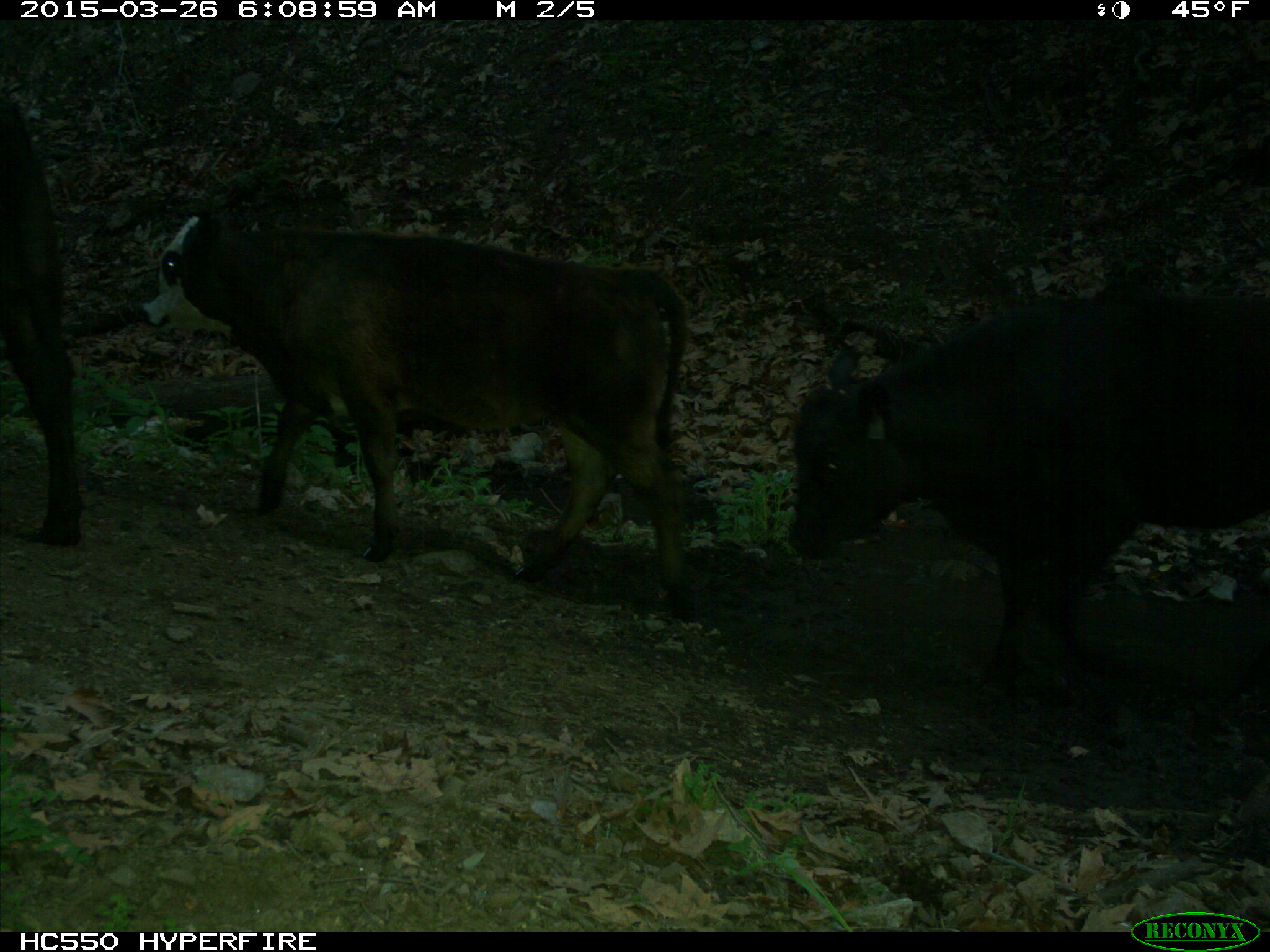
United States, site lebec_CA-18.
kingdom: Animalia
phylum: Chordata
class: Mammalia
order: Artiodactyla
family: Bovidae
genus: Bos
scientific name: Bos taurus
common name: domestic cow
Bos taurus (domestic cow).